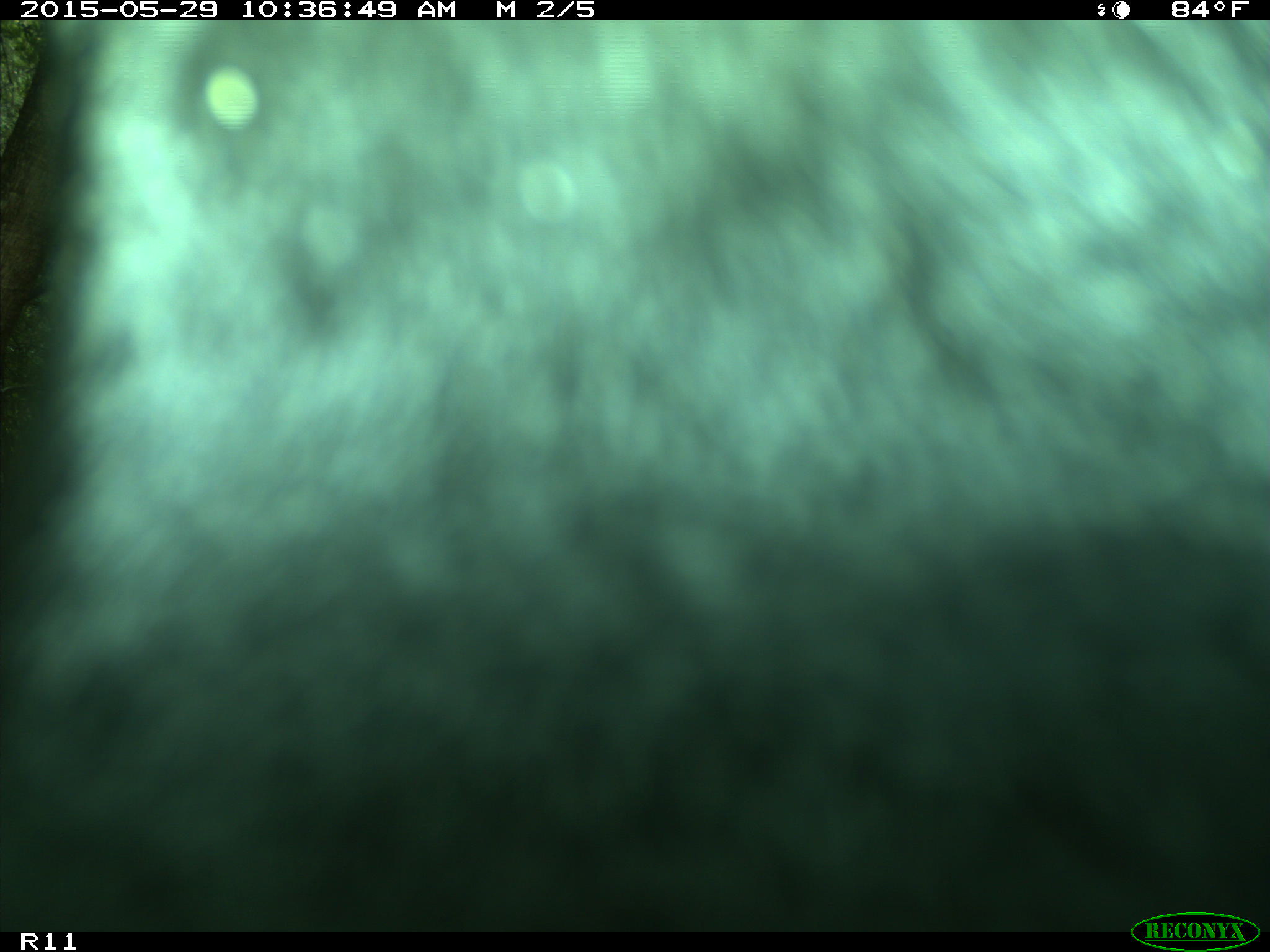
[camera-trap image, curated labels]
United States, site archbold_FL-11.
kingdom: Animalia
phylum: Chordata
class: Mammalia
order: Artiodactyla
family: Bovidae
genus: Bos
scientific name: Bos taurus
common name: domestic cow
Bos taurus (domestic cow).